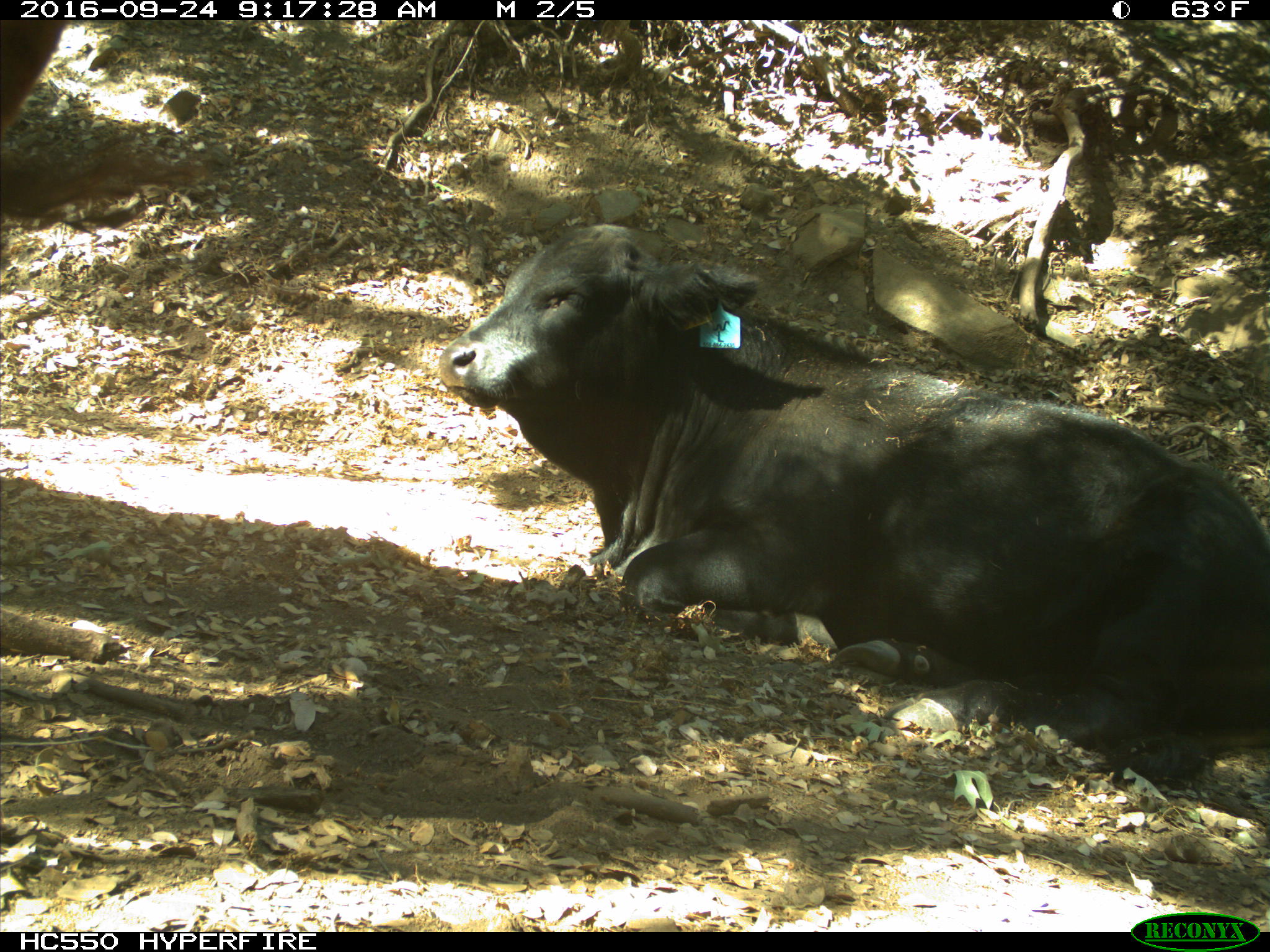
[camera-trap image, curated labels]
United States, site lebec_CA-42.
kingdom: Animalia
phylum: Chordata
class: Mammalia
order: Artiodactyla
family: Bovidae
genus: Bos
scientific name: Bos taurus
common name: domestic cow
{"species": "Bos taurus (domestic cow)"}